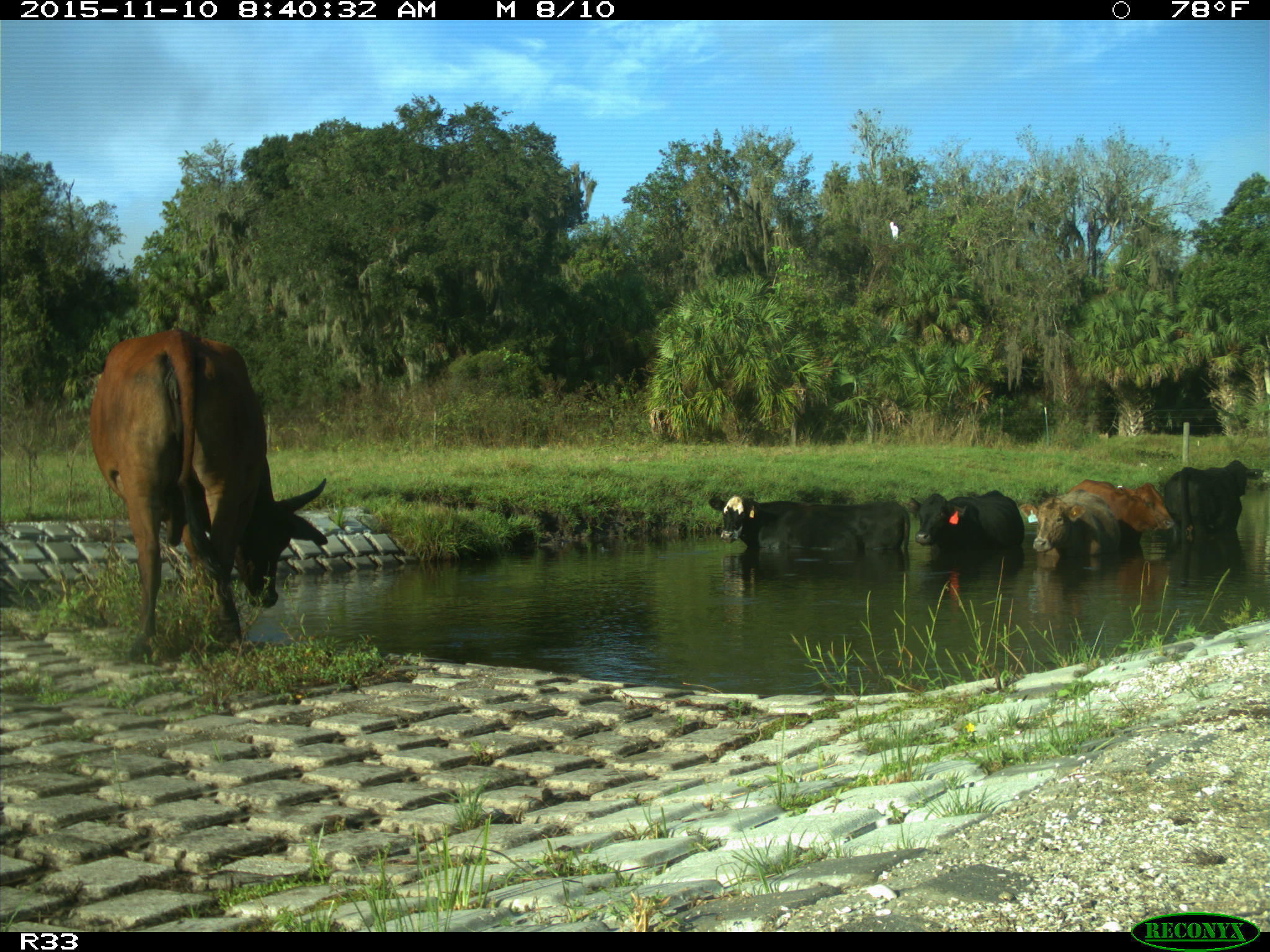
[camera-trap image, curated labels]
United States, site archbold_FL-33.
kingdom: Animalia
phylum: Chordata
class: Mammalia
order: Artiodactyla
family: Bovidae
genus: Bos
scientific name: Bos taurus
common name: domestic cow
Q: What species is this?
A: Bos taurus (domestic cow).